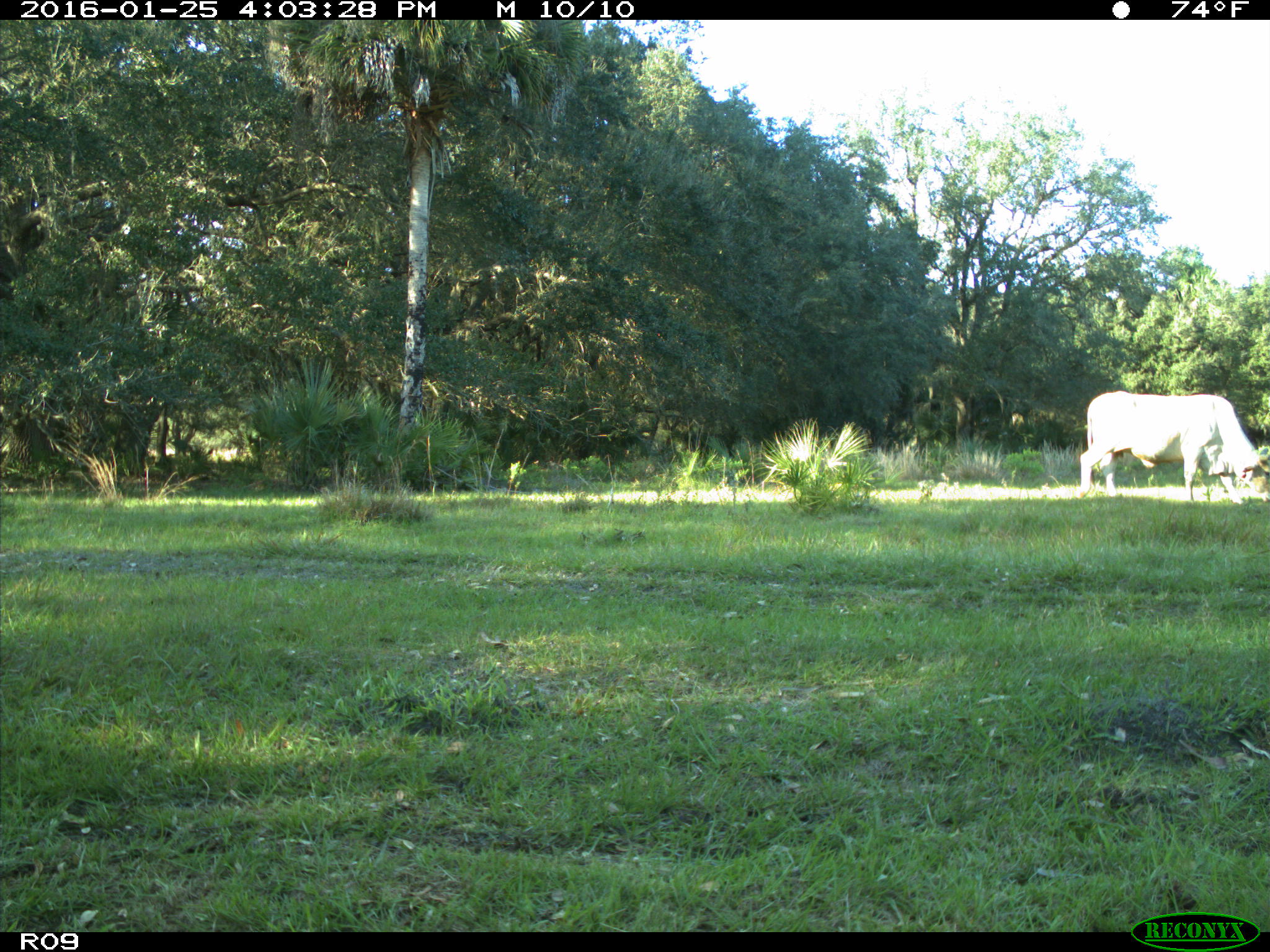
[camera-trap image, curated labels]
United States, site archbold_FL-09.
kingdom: Animalia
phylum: Chordata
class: Mammalia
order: Artiodactyla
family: Bovidae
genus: Bos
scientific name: Bos taurus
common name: domestic cow